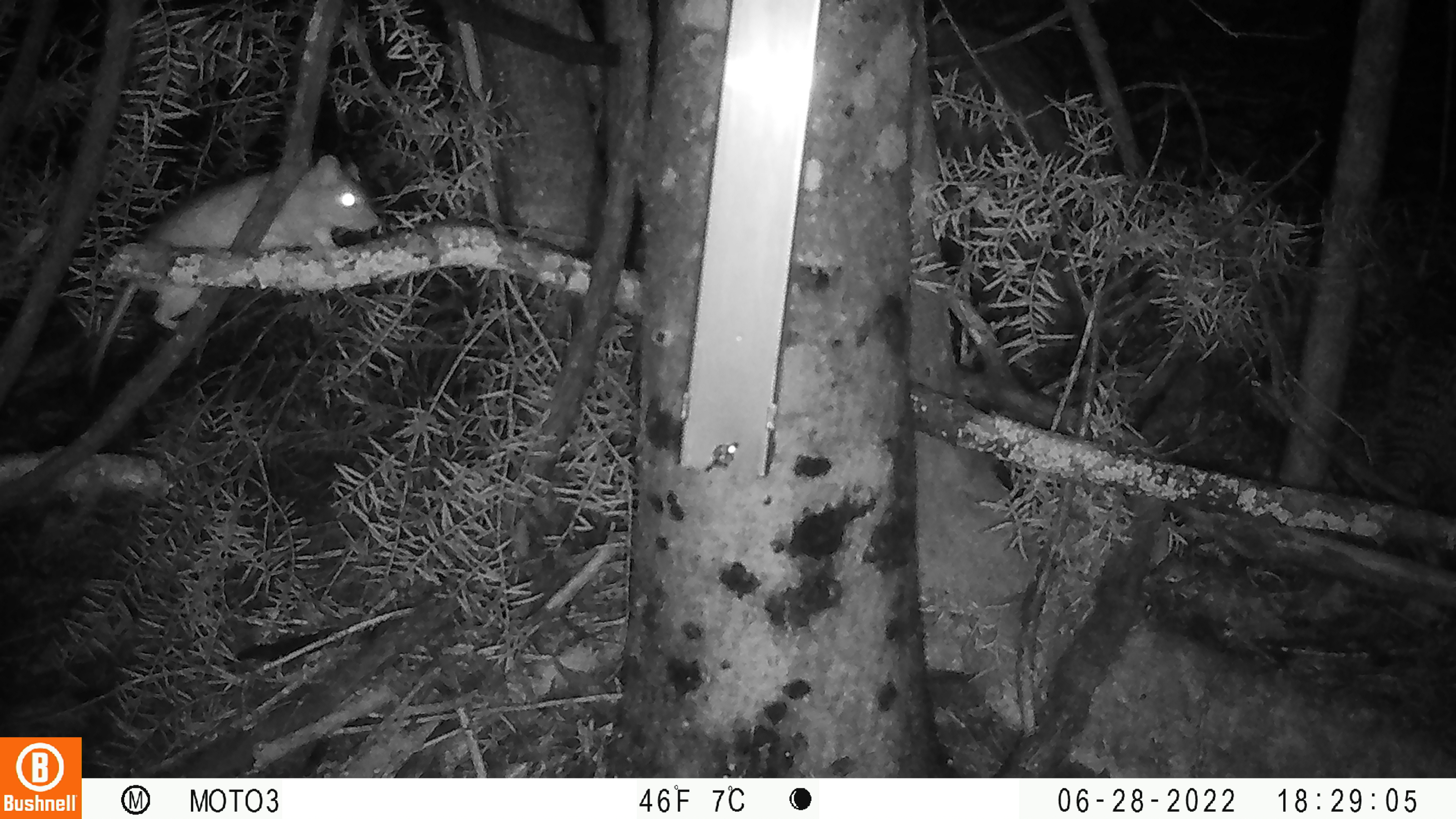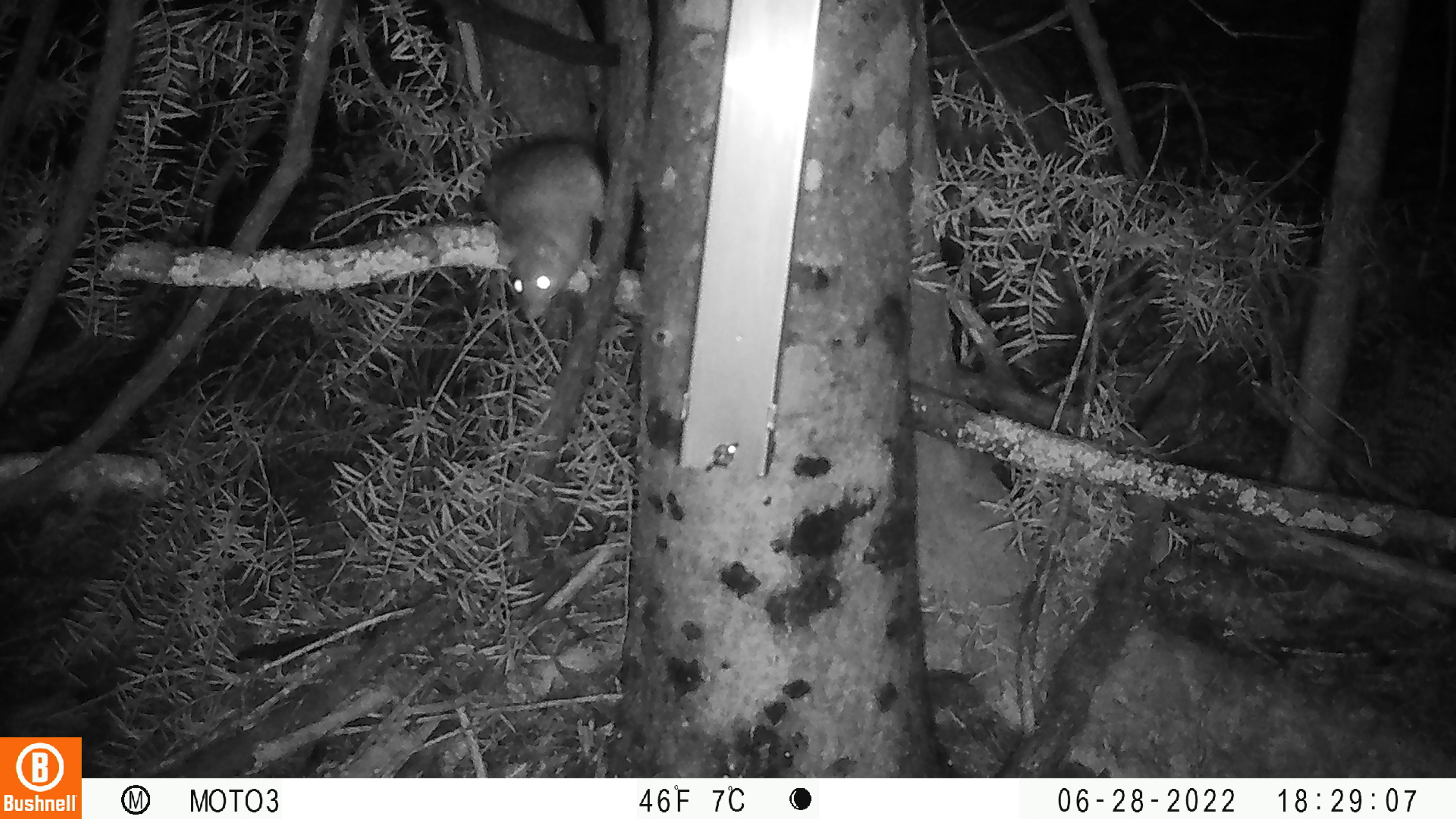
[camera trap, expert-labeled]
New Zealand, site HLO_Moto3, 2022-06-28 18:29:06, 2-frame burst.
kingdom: Animalia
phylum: Chordata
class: Mammalia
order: Rodentia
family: Muridae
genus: Rattus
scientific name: Rattus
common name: rat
Rat (Rattus).